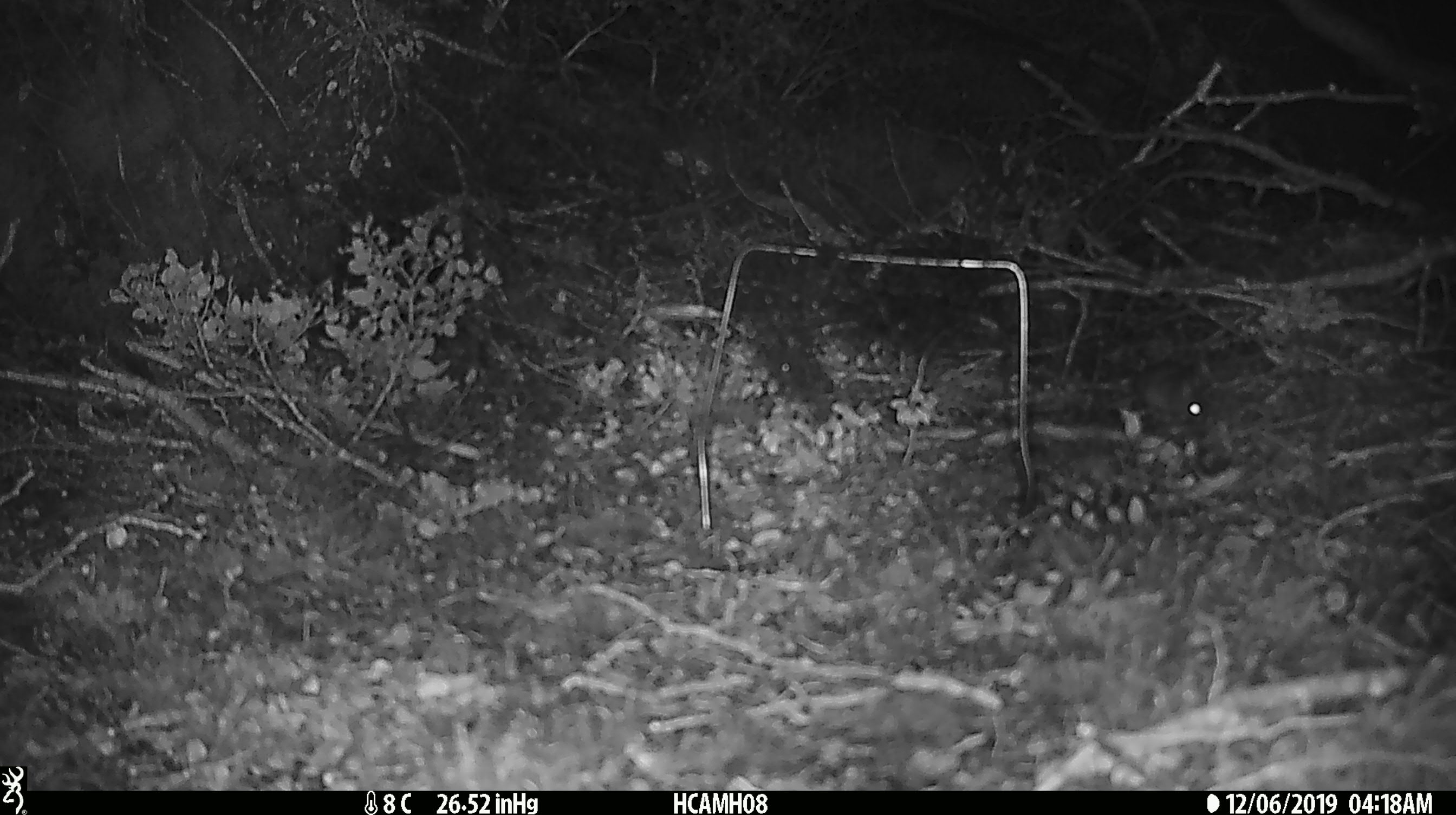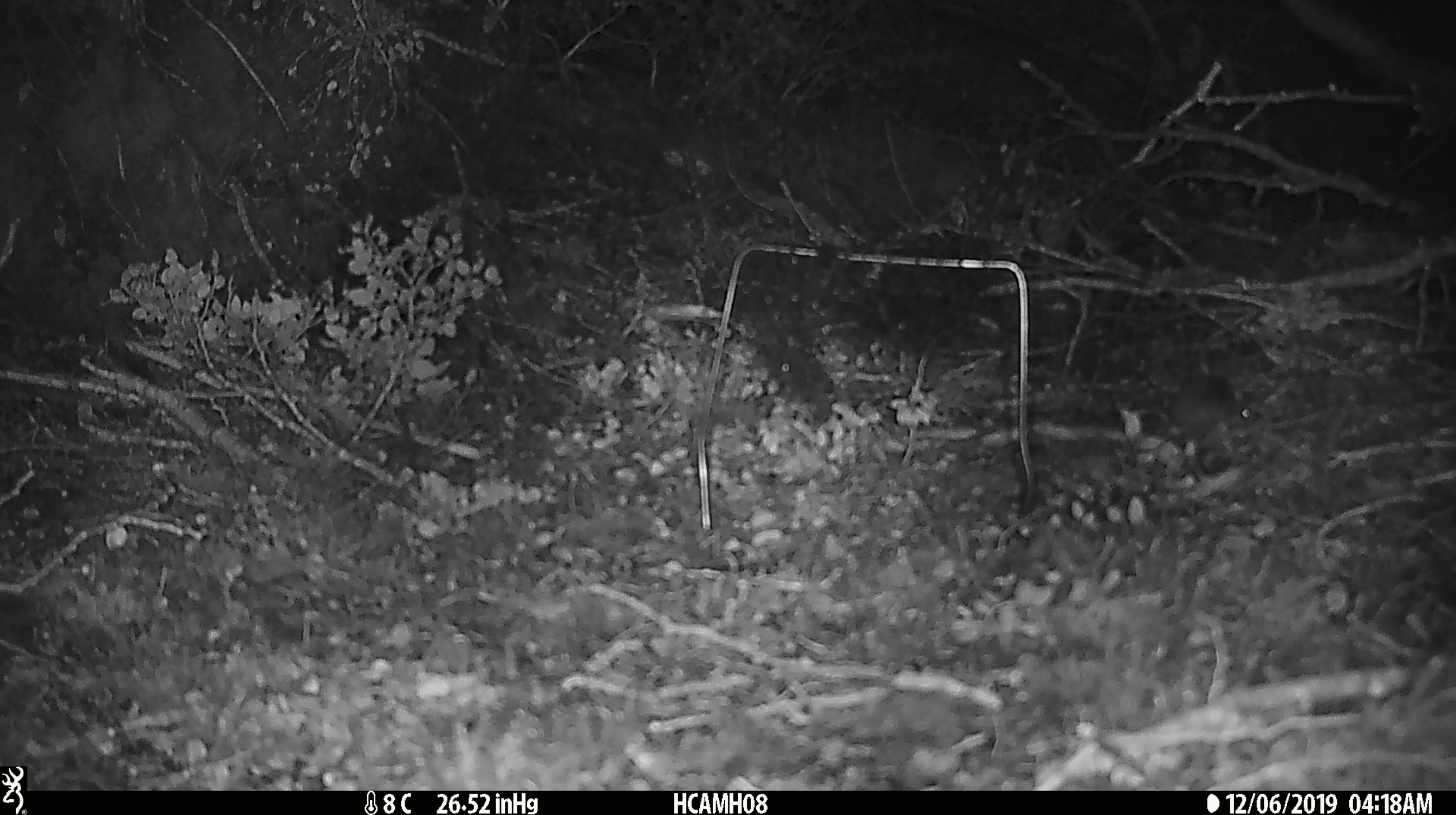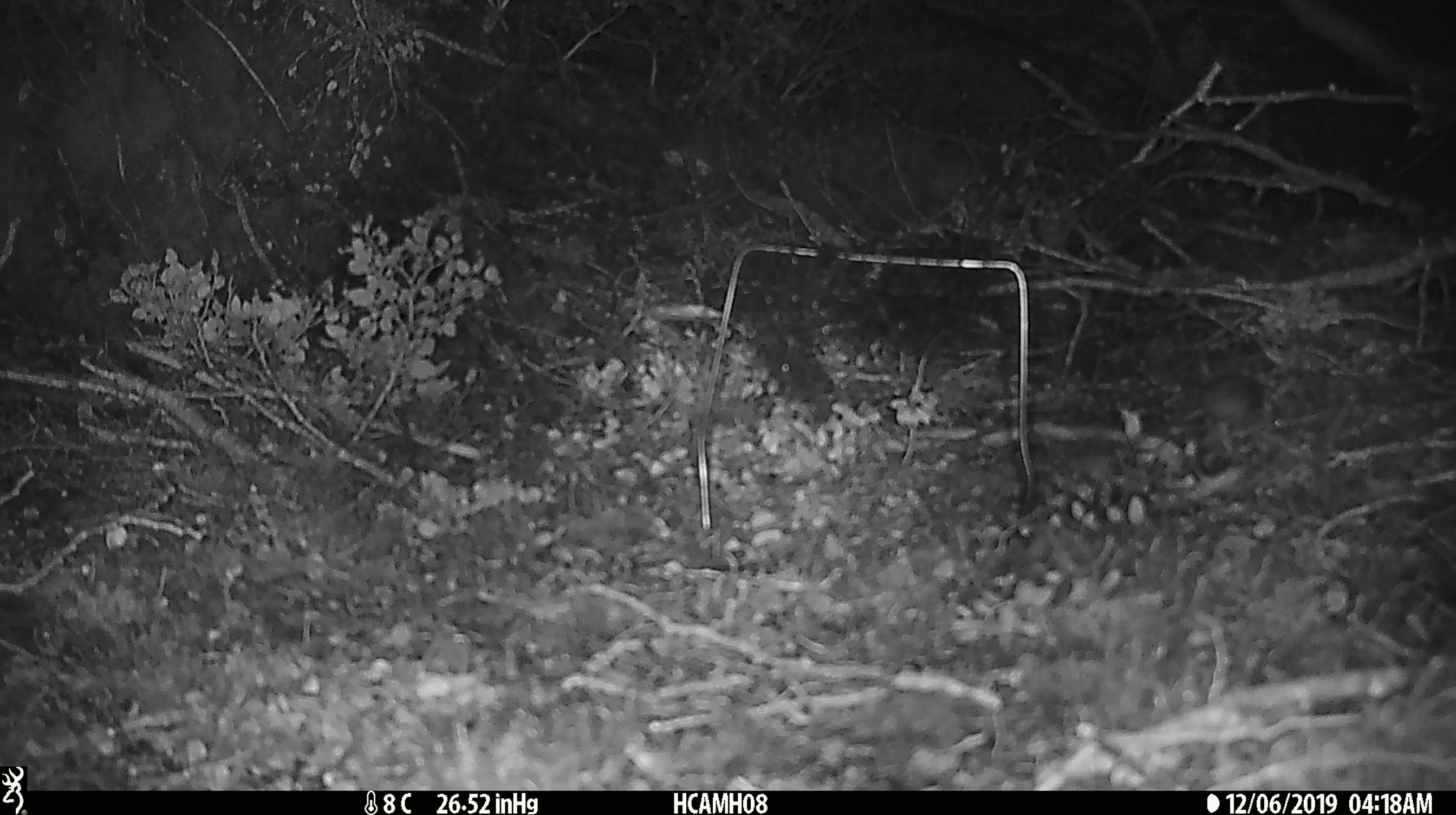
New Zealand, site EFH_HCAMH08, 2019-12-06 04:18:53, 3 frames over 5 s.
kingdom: Animalia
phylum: Chordata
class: Mammalia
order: Rodentia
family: Muridae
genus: Mus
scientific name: Mus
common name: mouse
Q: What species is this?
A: Mouse (Mus).